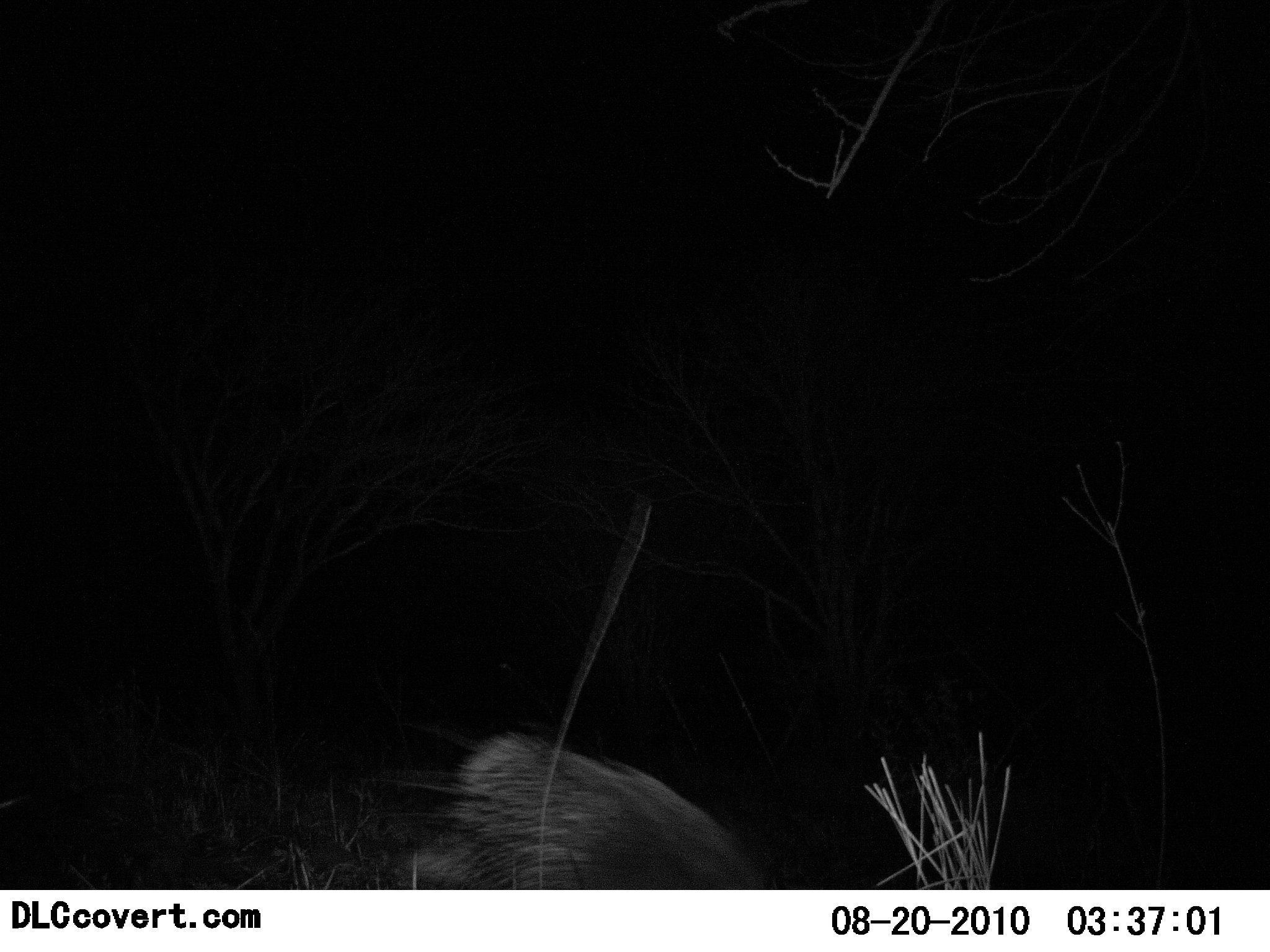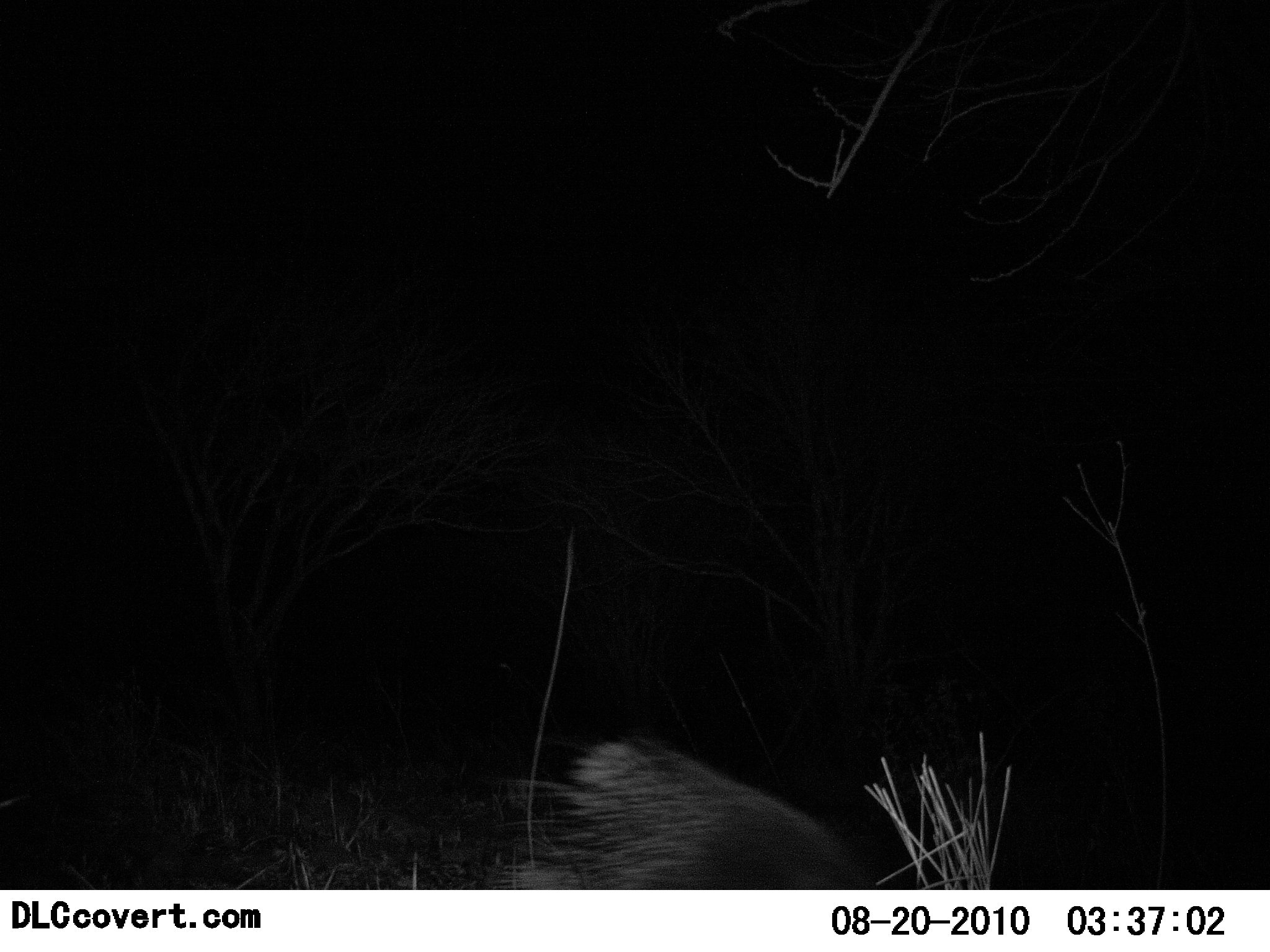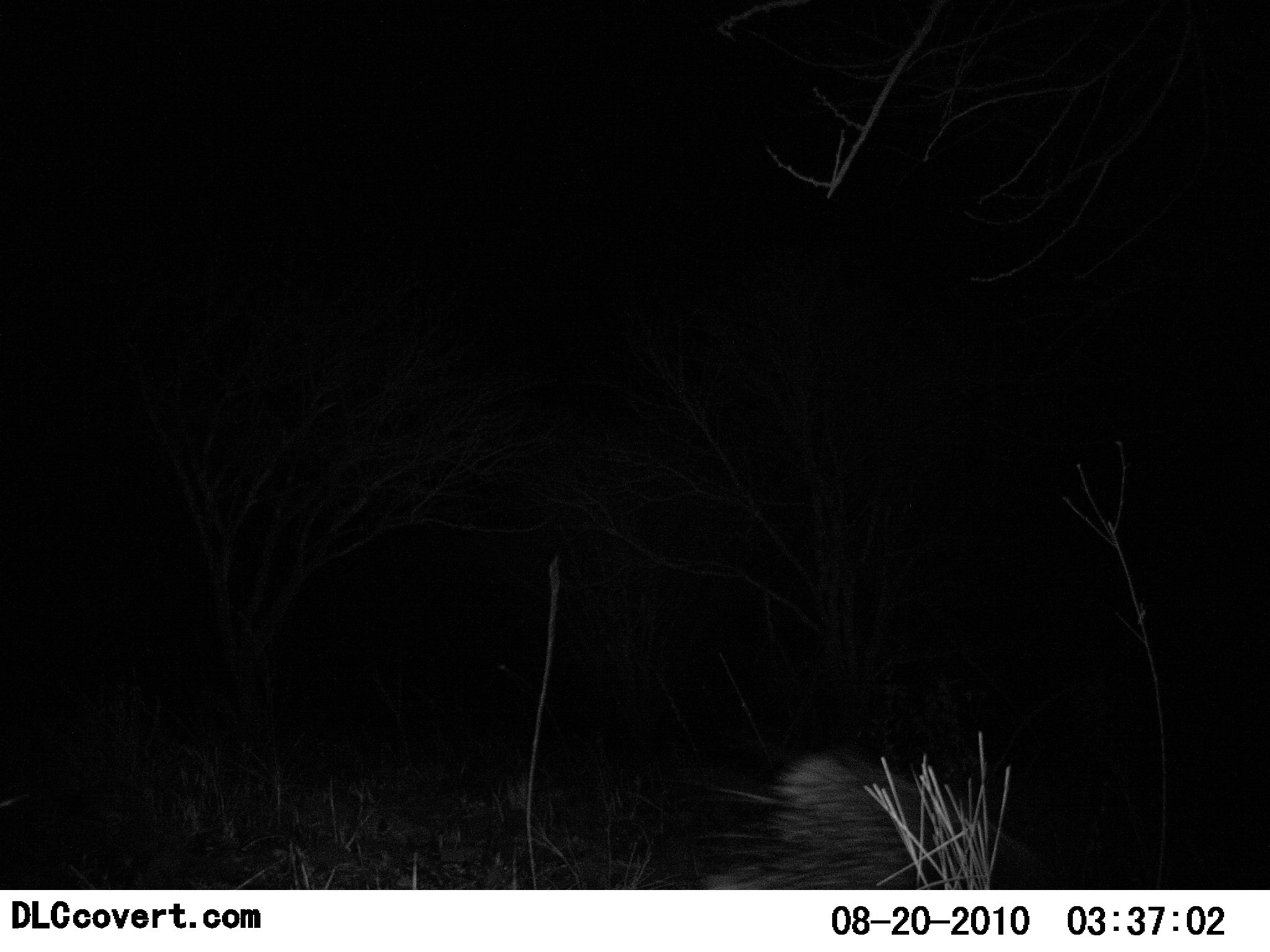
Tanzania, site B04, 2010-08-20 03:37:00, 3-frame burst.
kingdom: Animalia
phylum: Chordata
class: Mammalia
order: Rodentia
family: Hystricidae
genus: Hystrix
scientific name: Hystrix cristata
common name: crested porcupine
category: porcupine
Porcupine (crested porcupine) (Hystrix cristata), count 1. Behavior (volunteer vote fractions): standing 5%, resting 0%, moving 100%, interacting 0%. Young present (vote fraction): 0%. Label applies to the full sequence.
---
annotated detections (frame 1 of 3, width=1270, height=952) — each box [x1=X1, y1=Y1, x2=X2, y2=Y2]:
animal: [x1=403, y1=729, x2=770, y2=890]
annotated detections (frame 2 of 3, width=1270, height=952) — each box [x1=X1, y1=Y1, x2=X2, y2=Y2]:
animal: [x1=501, y1=736, x2=872, y2=890]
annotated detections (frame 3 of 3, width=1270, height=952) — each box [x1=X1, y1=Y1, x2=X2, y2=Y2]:
animal: [x1=694, y1=753, x2=1043, y2=890]